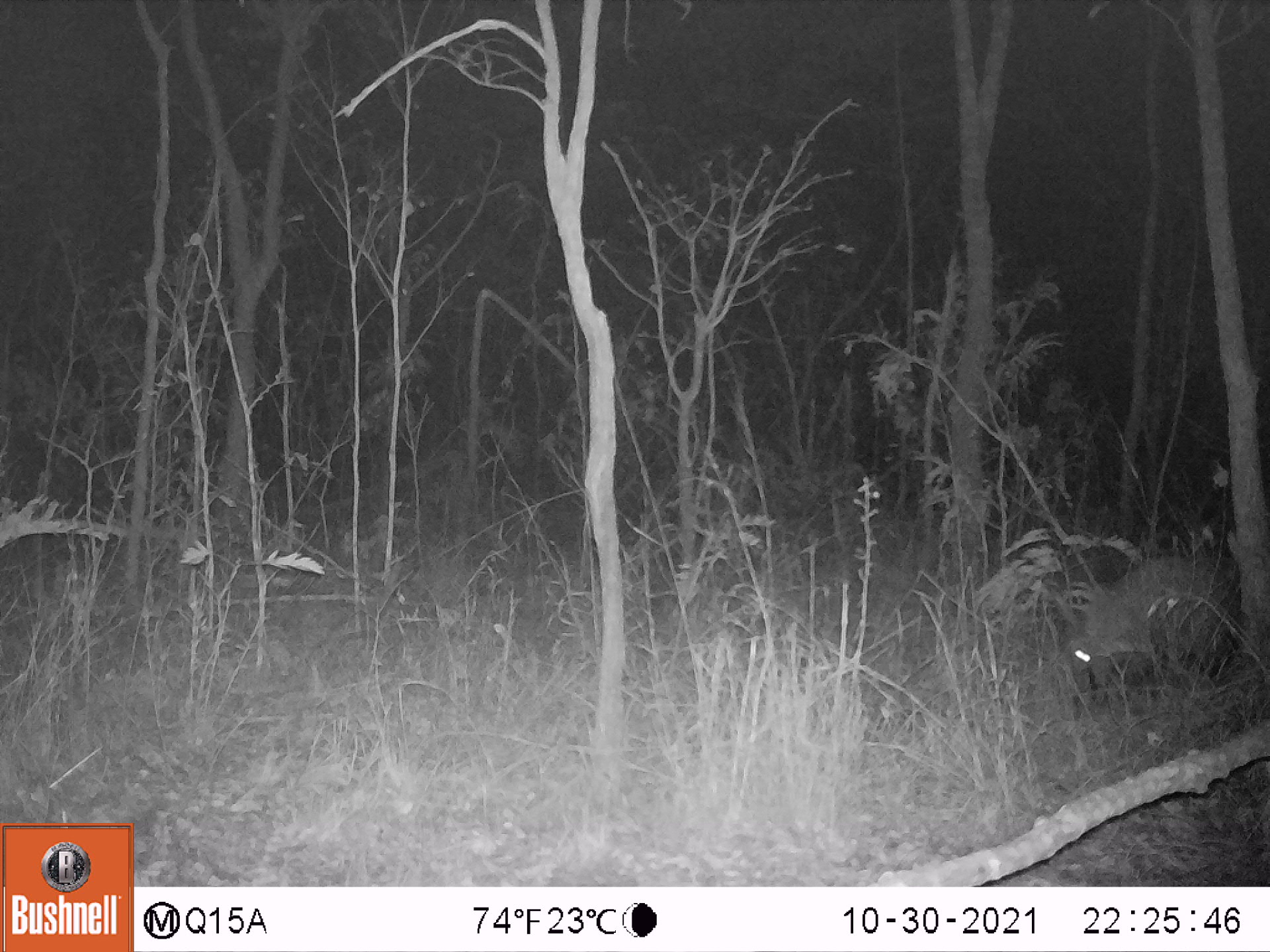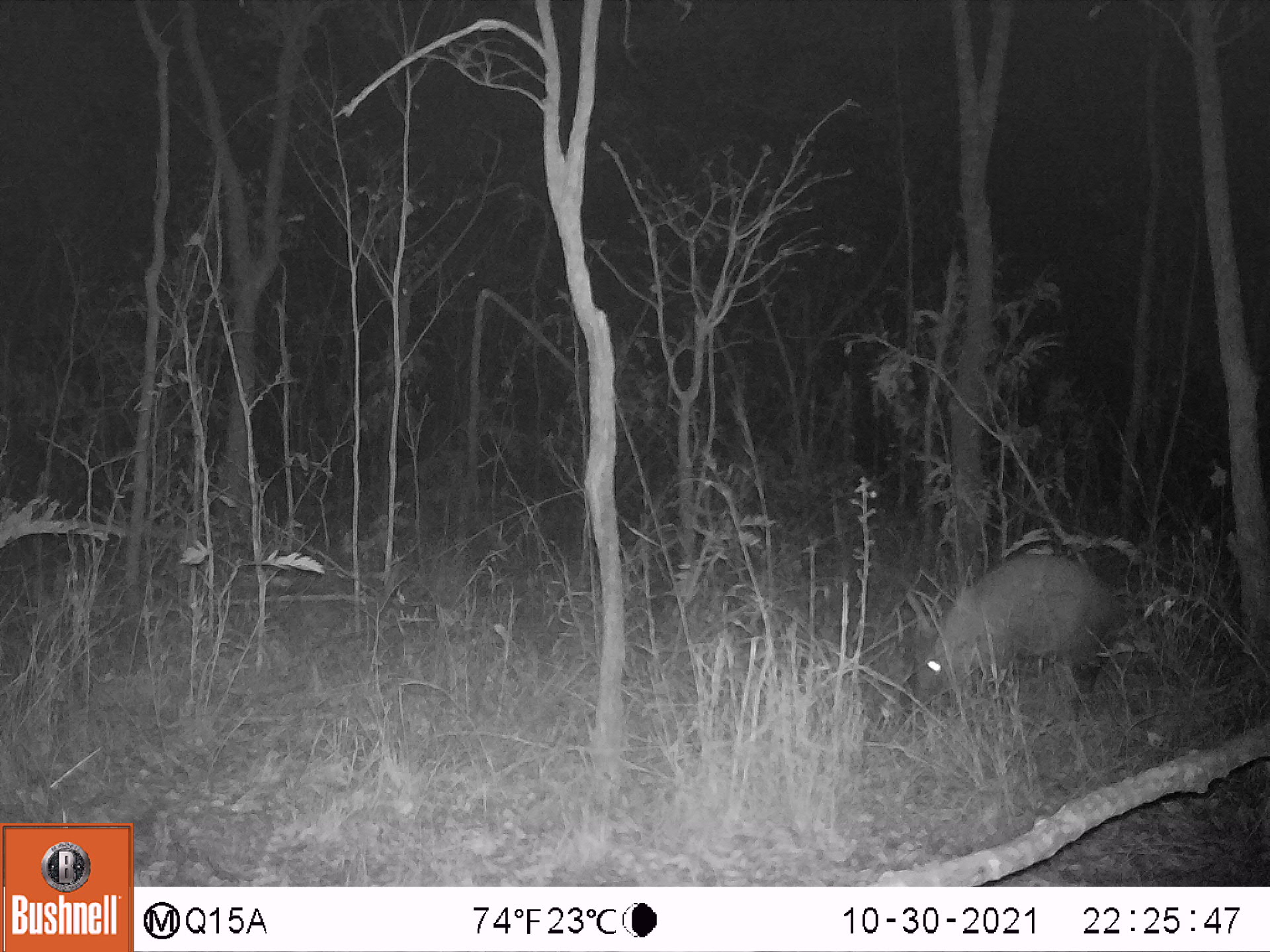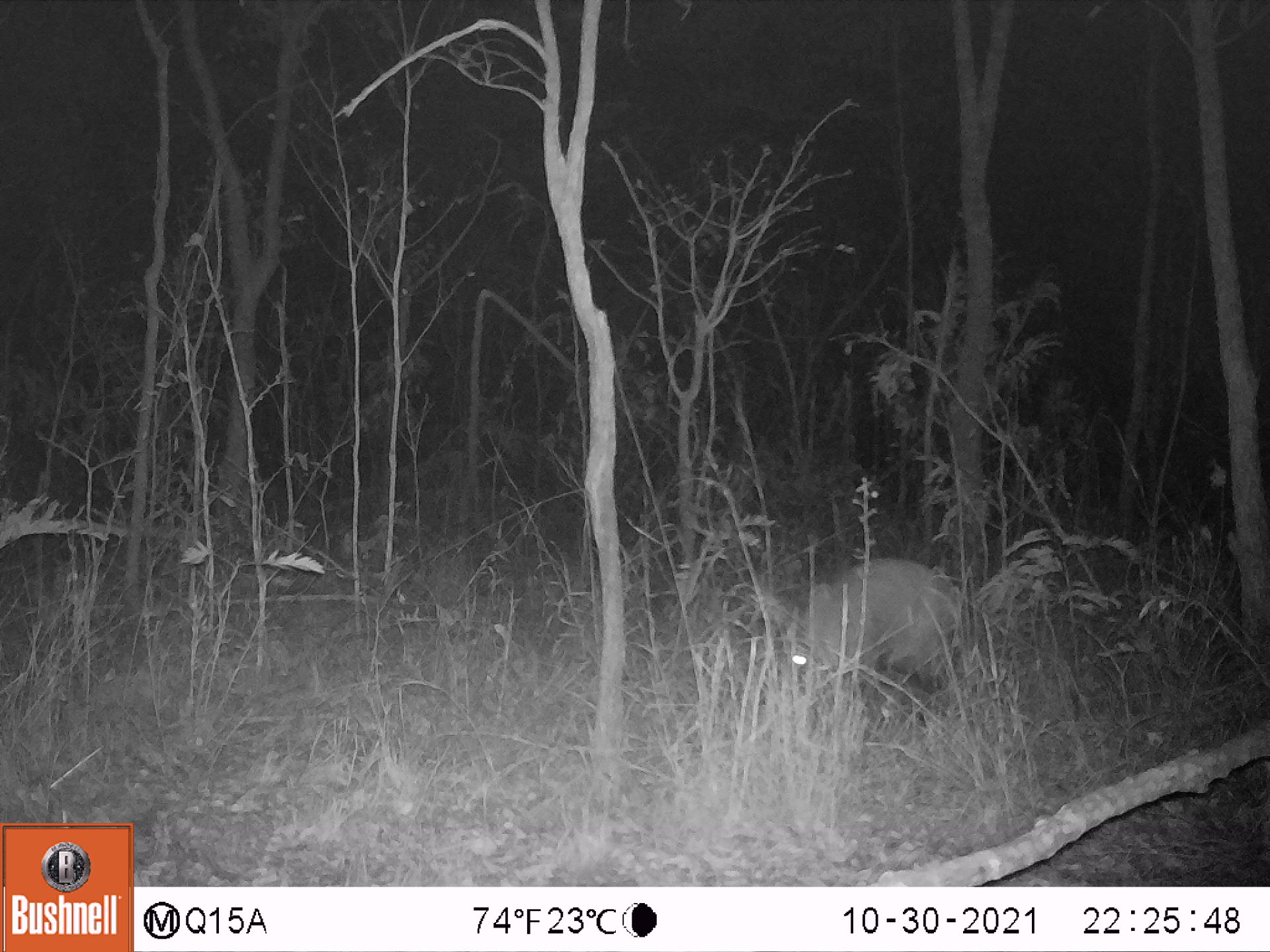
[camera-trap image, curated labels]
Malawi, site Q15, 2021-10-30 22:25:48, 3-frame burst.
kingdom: Animalia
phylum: Chordata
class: Mammalia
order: Tubulidentata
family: Orycteropodidae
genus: Orycteropus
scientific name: Orycteropus afer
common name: aardvark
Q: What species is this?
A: Aardvark (Orycteropus afer).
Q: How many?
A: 1.